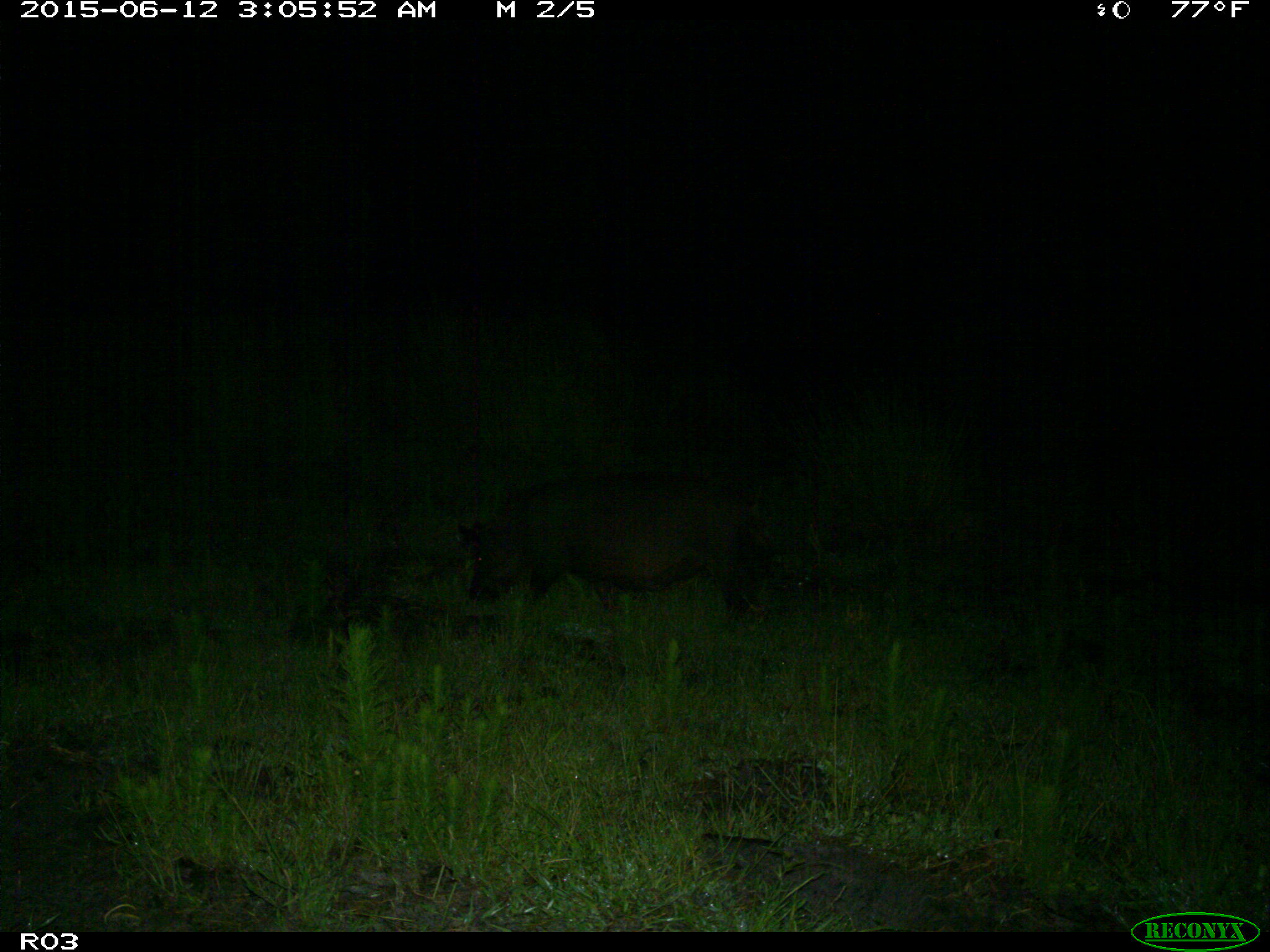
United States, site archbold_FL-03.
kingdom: Animalia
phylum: Chordata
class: Mammalia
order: Artiodactyla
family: Suidae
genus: Sus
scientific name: Sus scrofa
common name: wild boar